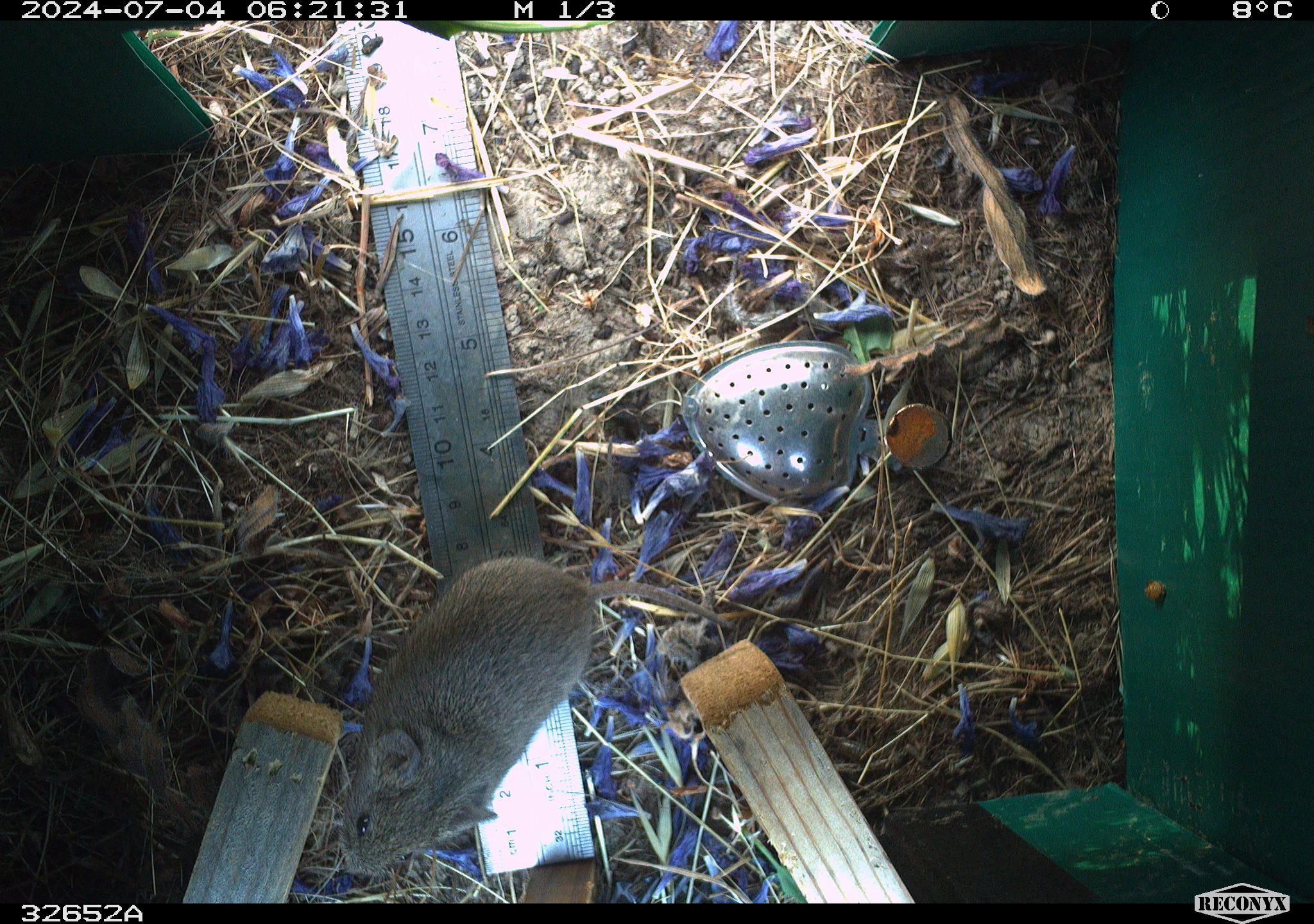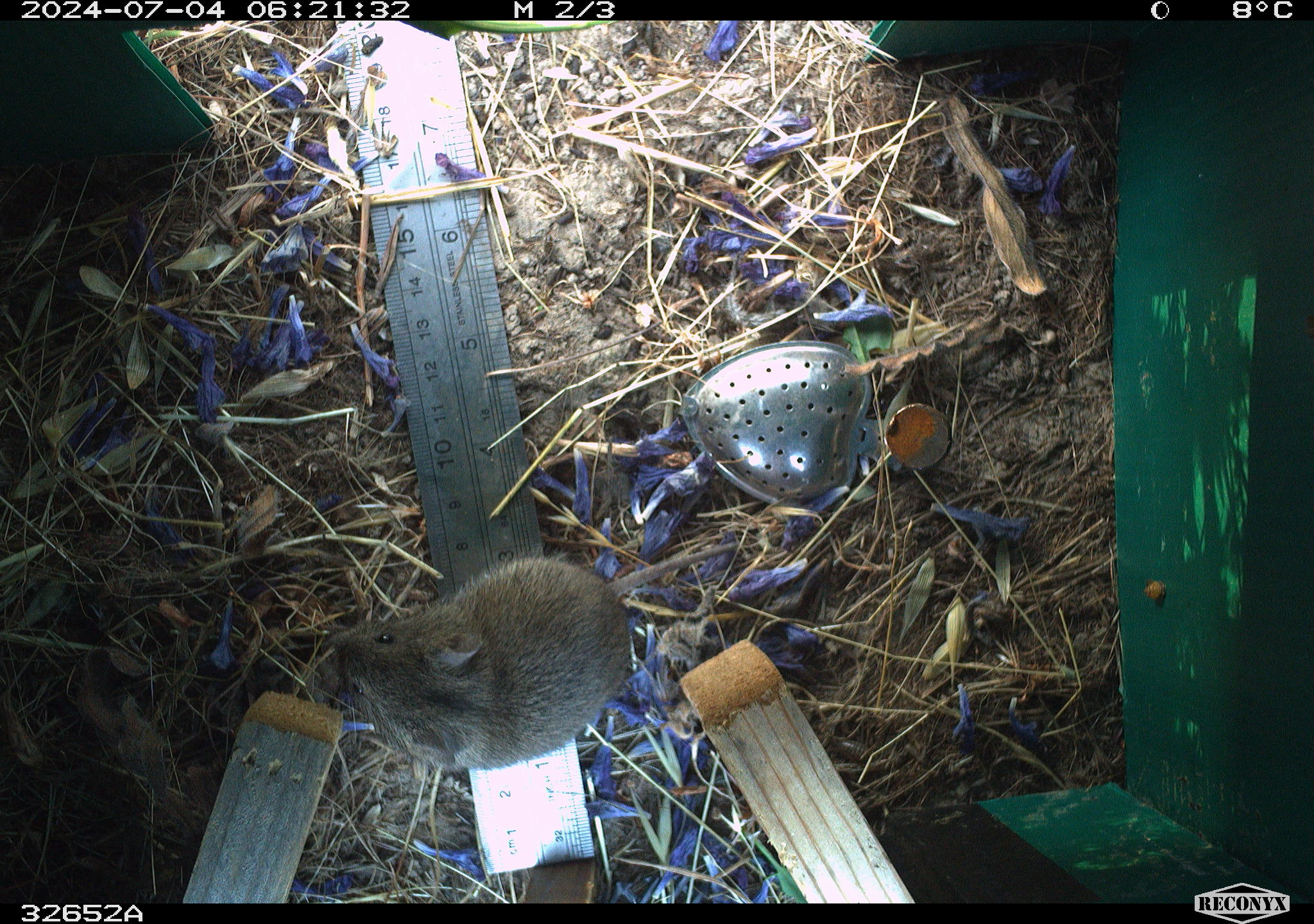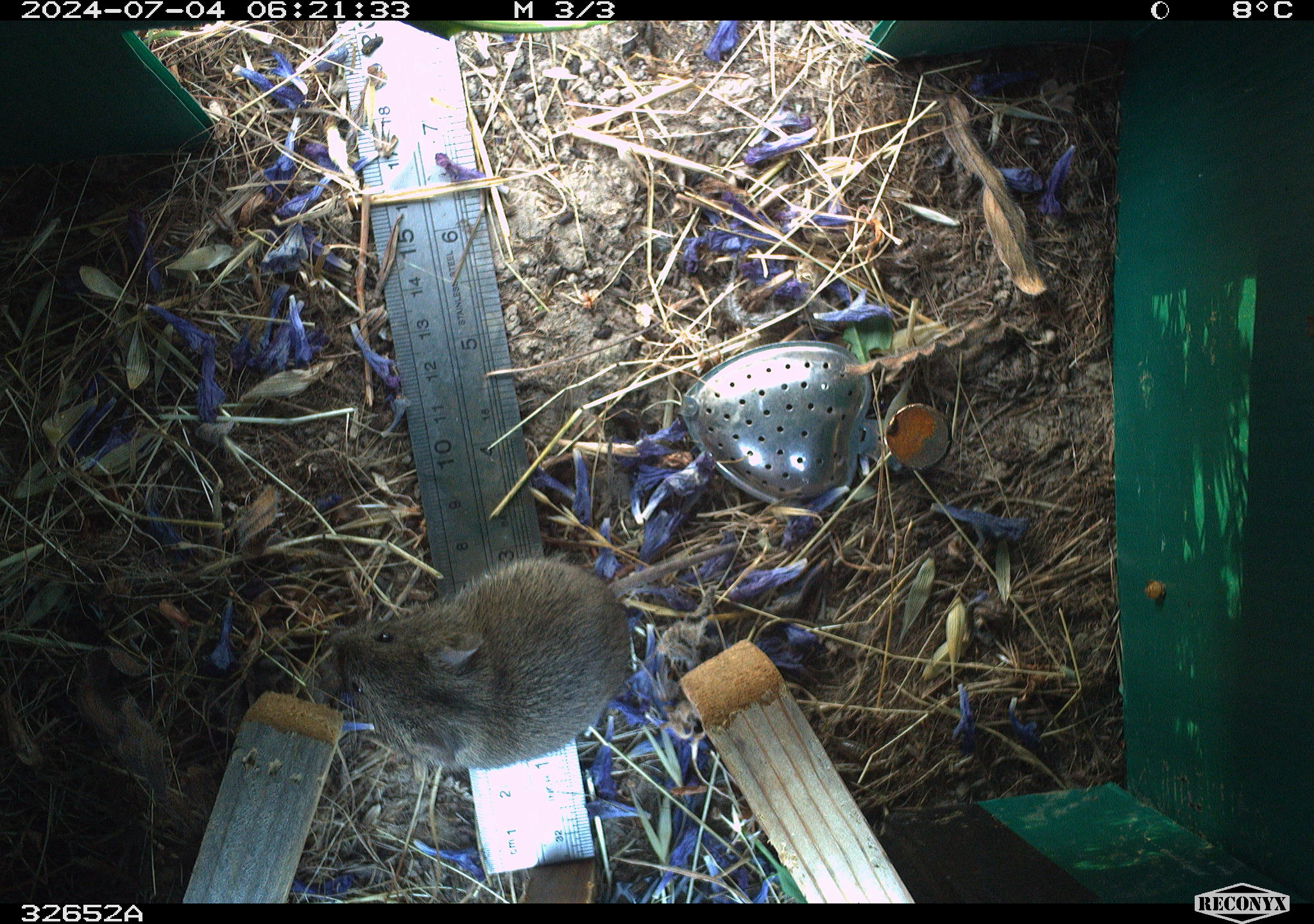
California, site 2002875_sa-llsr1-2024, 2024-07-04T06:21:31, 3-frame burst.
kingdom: Animalia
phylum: Chordata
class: Mammalia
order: Rodentia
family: Cricetidae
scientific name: Arvicolinae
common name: voles, lemmings, and muskrats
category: arvicolinae subfamily